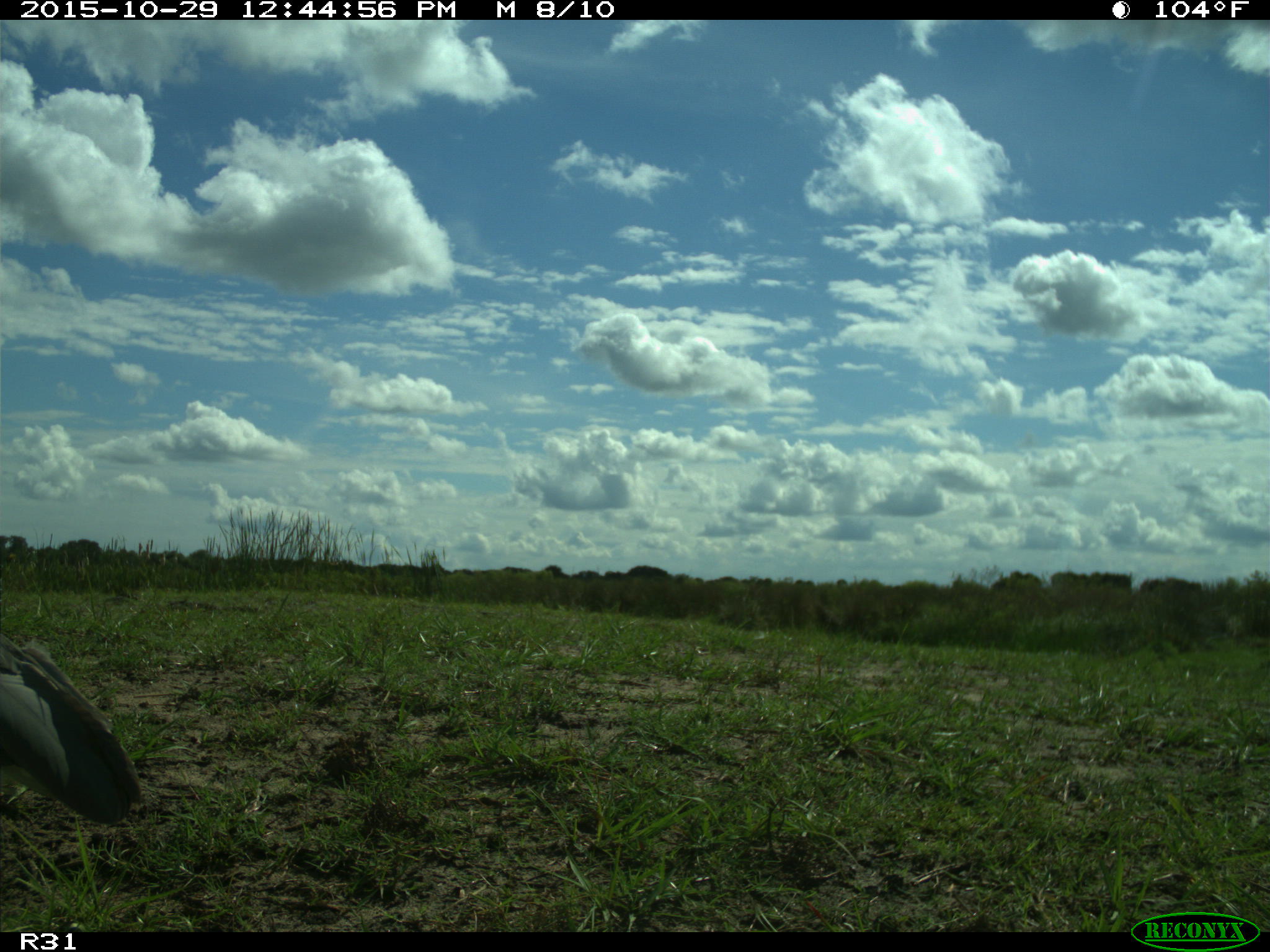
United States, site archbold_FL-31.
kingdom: Animalia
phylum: Chordata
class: Aves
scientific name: Aves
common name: birds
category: unidentified bird